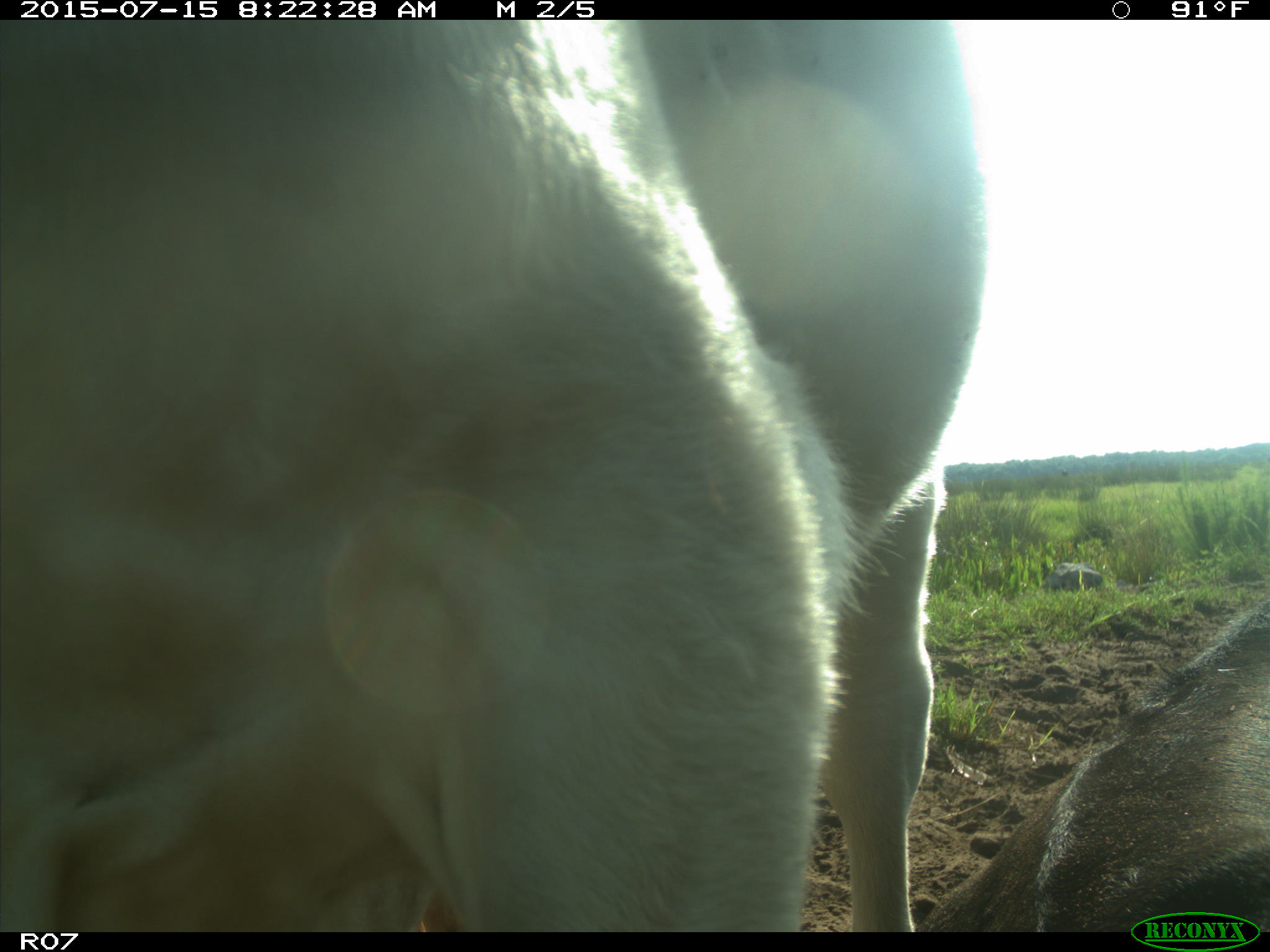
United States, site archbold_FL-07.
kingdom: Animalia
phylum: Chordata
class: Mammalia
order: Artiodactyla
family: Bovidae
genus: Bos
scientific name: Bos taurus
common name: domestic cow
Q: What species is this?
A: Bos taurus (domestic cow).